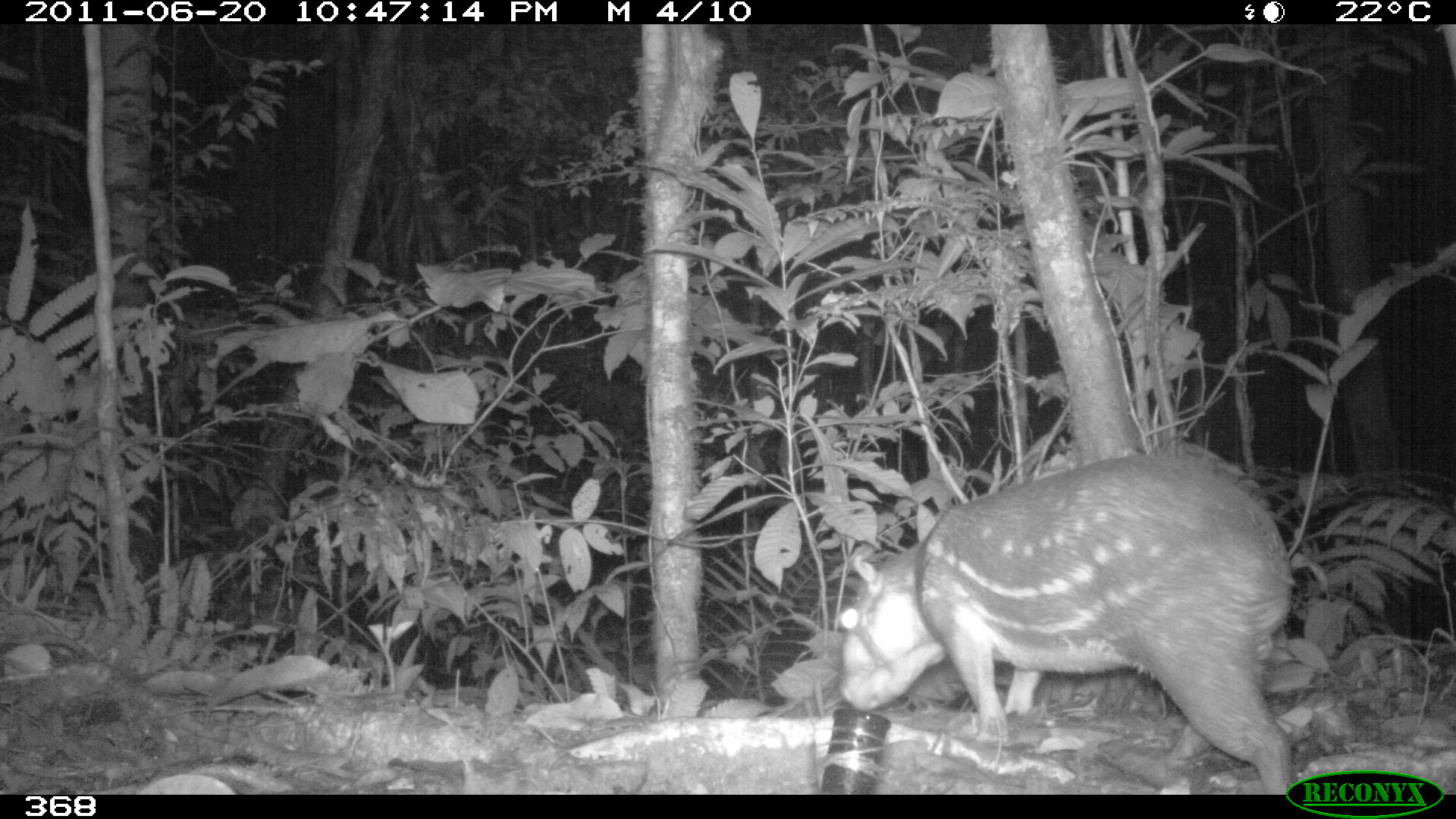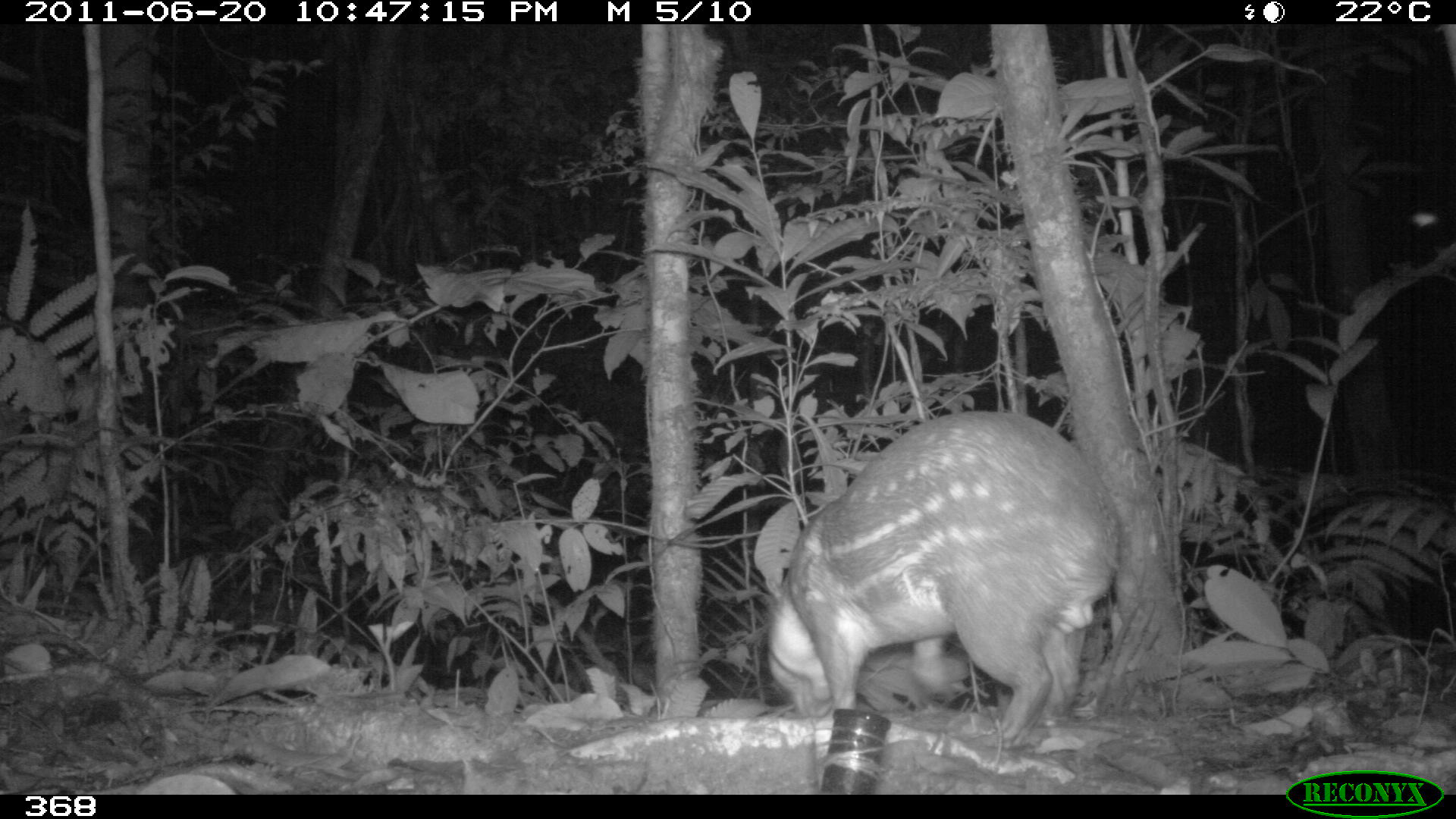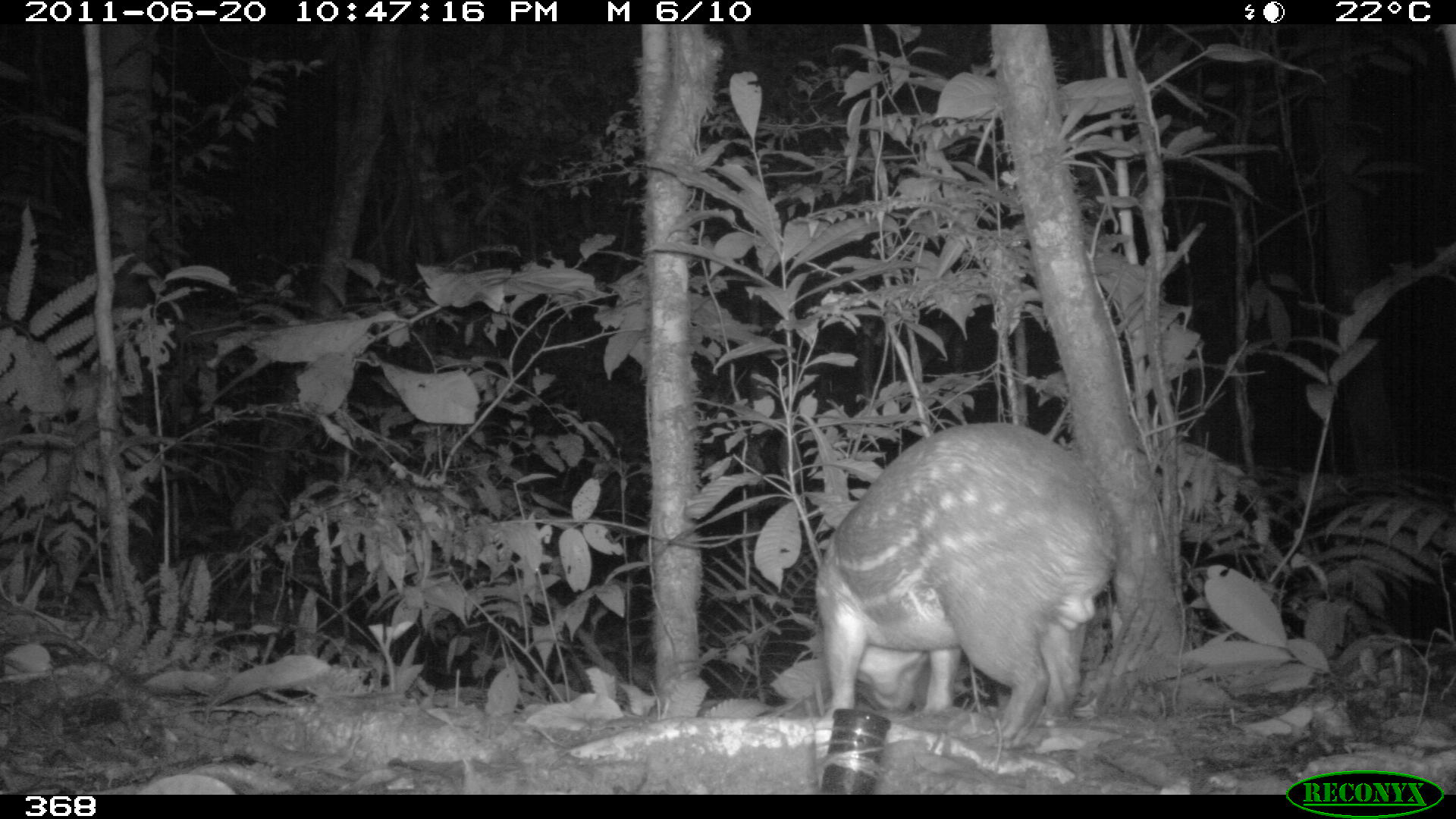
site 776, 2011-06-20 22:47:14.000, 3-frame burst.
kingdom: Animalia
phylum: Chordata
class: Mammalia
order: Rodentia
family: Cuniculidae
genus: Cuniculus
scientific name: Cuniculus paca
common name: spotted paca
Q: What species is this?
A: Cuniculus paca (spotted paca).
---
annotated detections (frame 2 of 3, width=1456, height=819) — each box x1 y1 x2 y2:
cuniculus paca: 755 409 1122 750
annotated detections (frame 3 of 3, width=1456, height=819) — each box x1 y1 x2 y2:
cuniculus paca: 811 419 1122 751